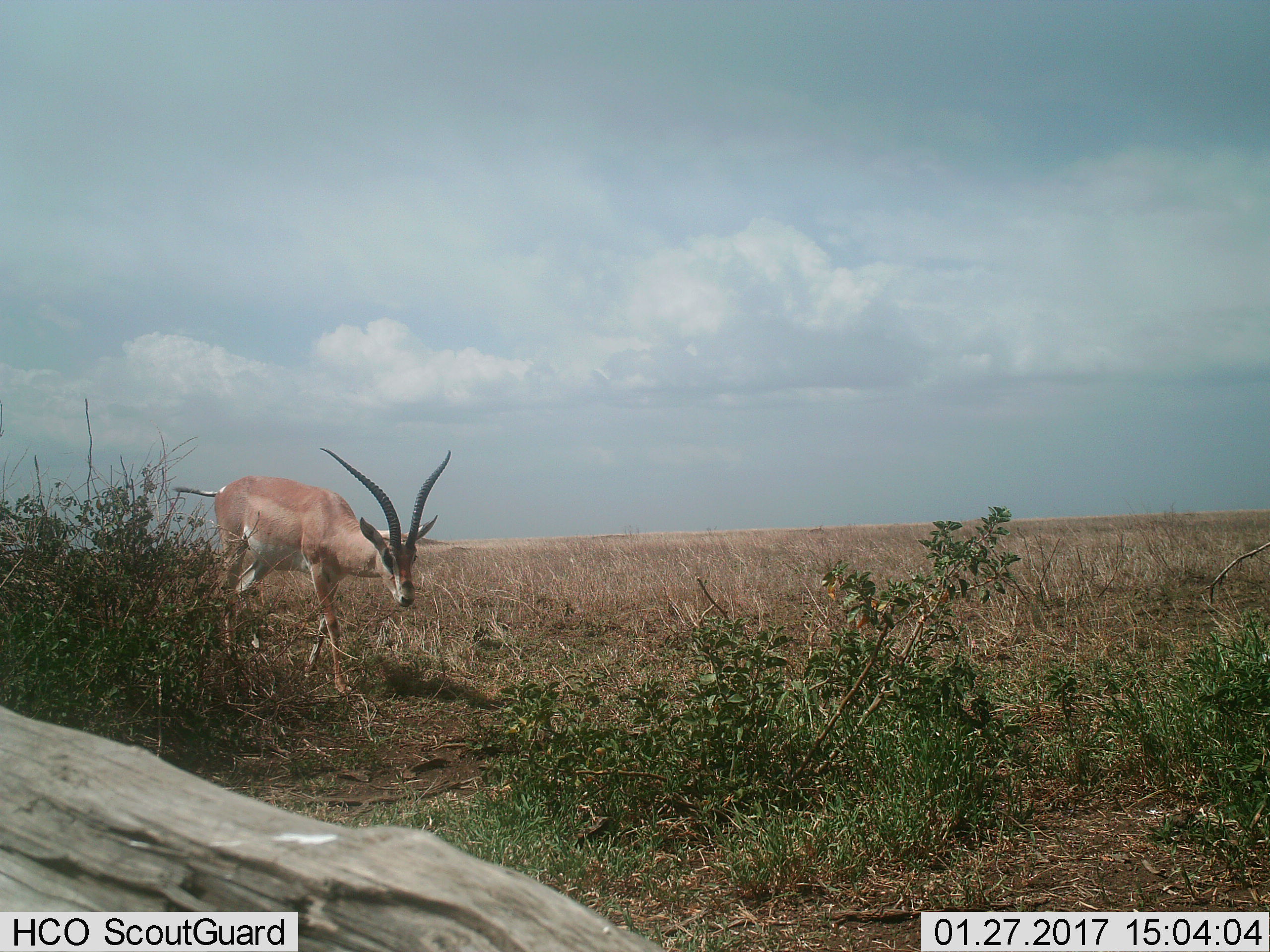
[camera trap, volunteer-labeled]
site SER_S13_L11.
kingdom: Animalia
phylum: Chordata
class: Mammalia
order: Artiodactyla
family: Bovidae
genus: Nanger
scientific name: Nanger granti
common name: grant's gazelle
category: gazellegrants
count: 1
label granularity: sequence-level